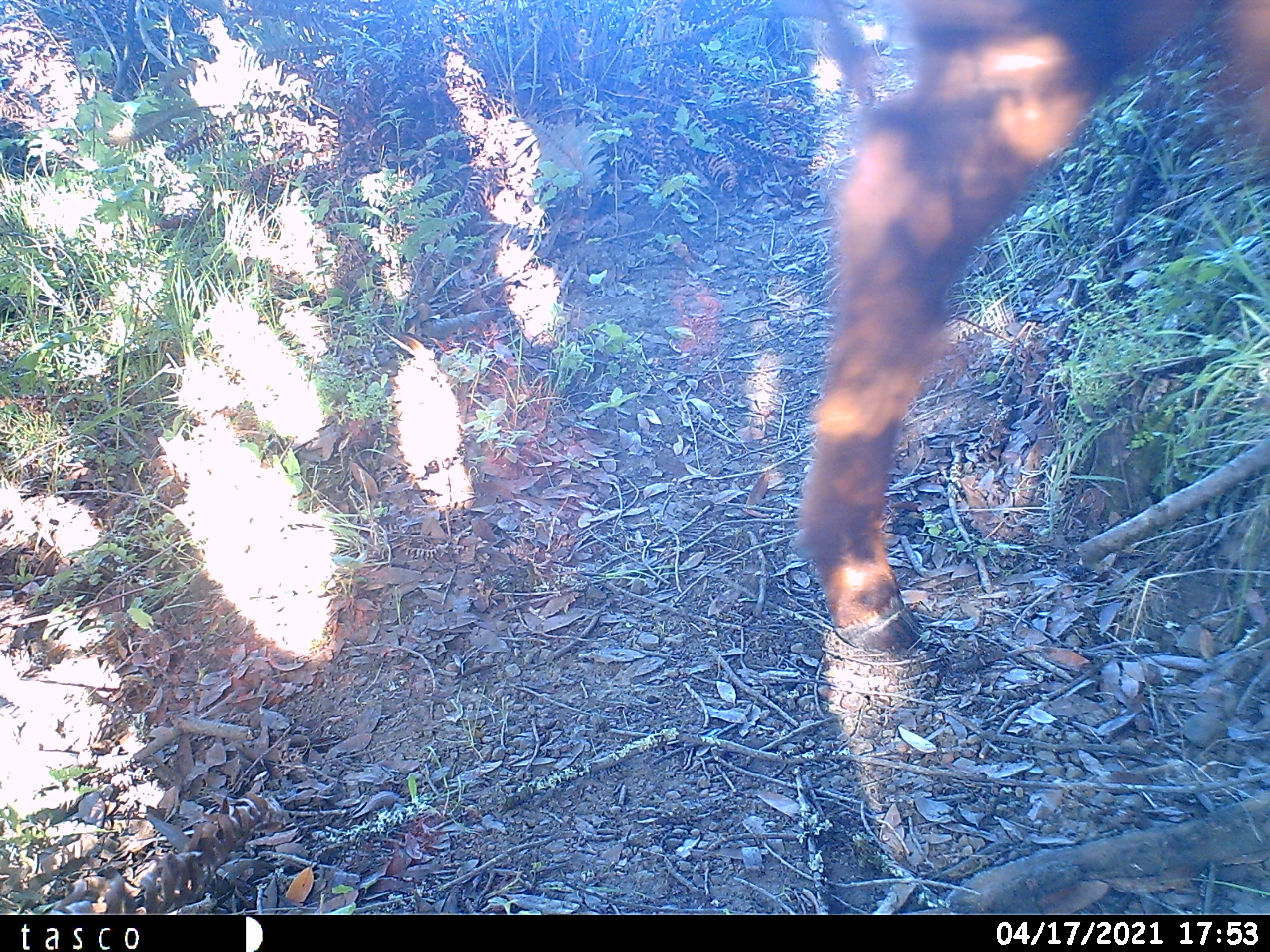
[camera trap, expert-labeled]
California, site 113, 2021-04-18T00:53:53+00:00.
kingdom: Animalia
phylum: Chordata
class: Mammalia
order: Artiodactyla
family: Bovidae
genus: Bos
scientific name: Bos taurus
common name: domestic cattle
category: cattle